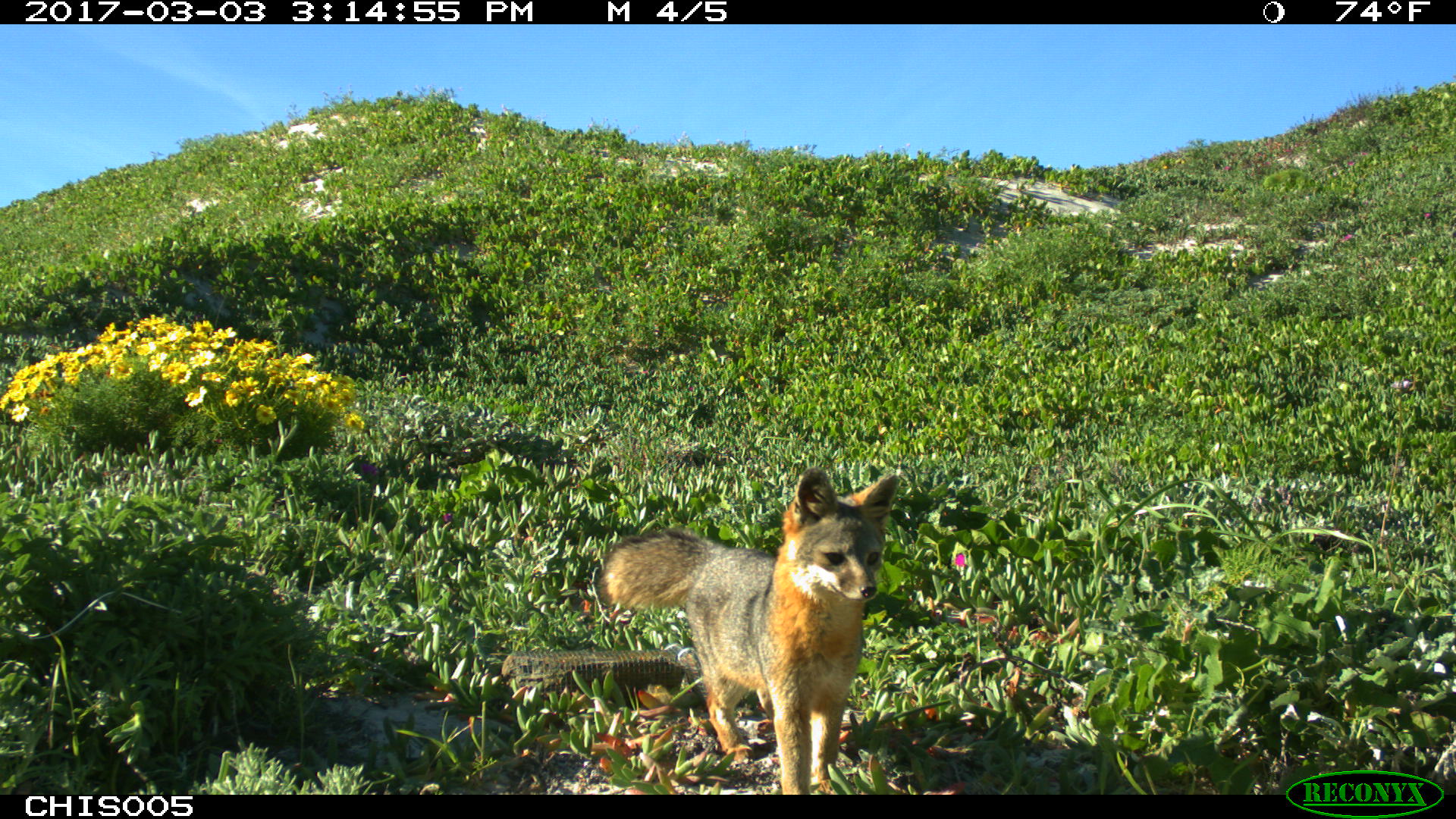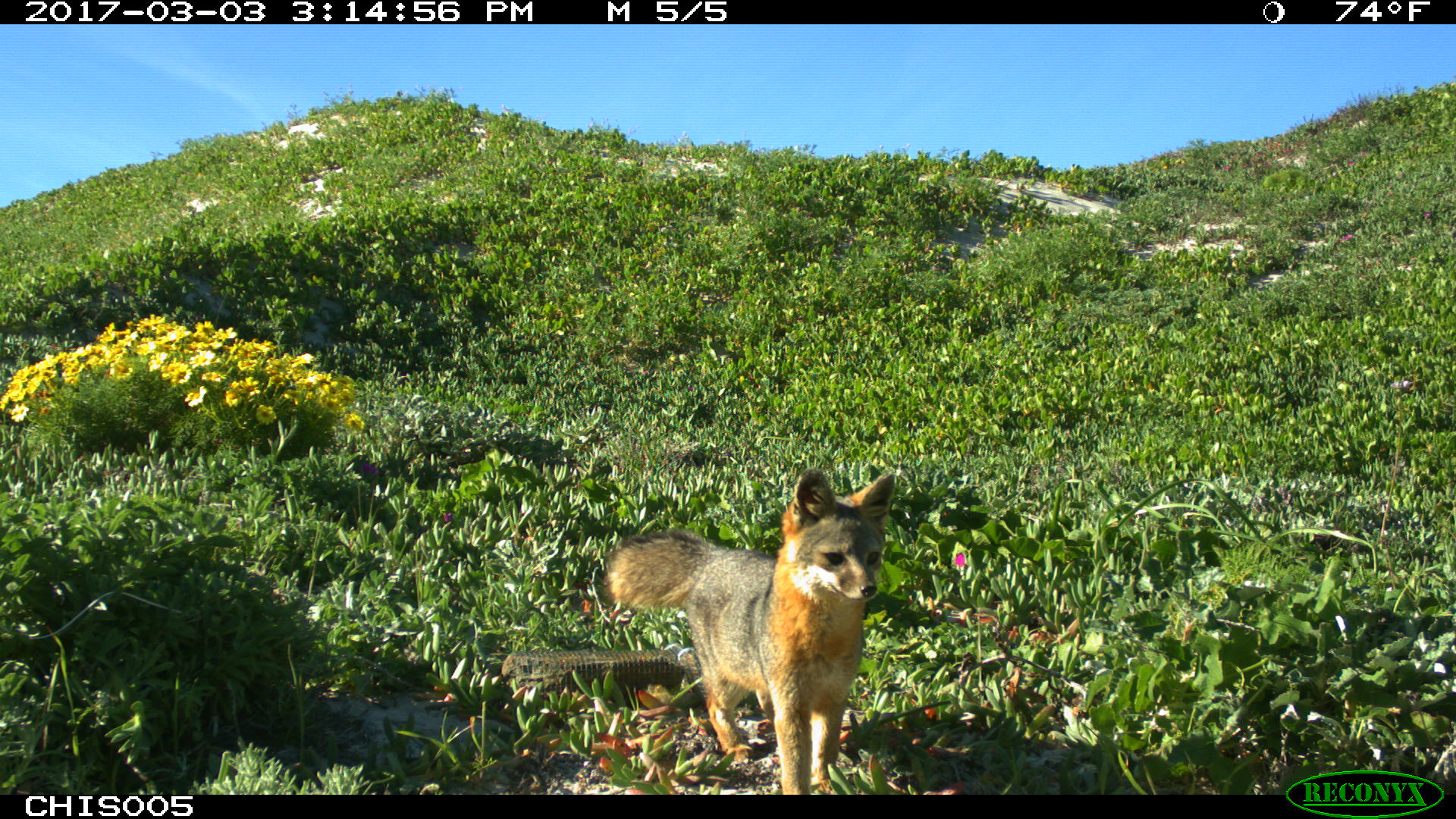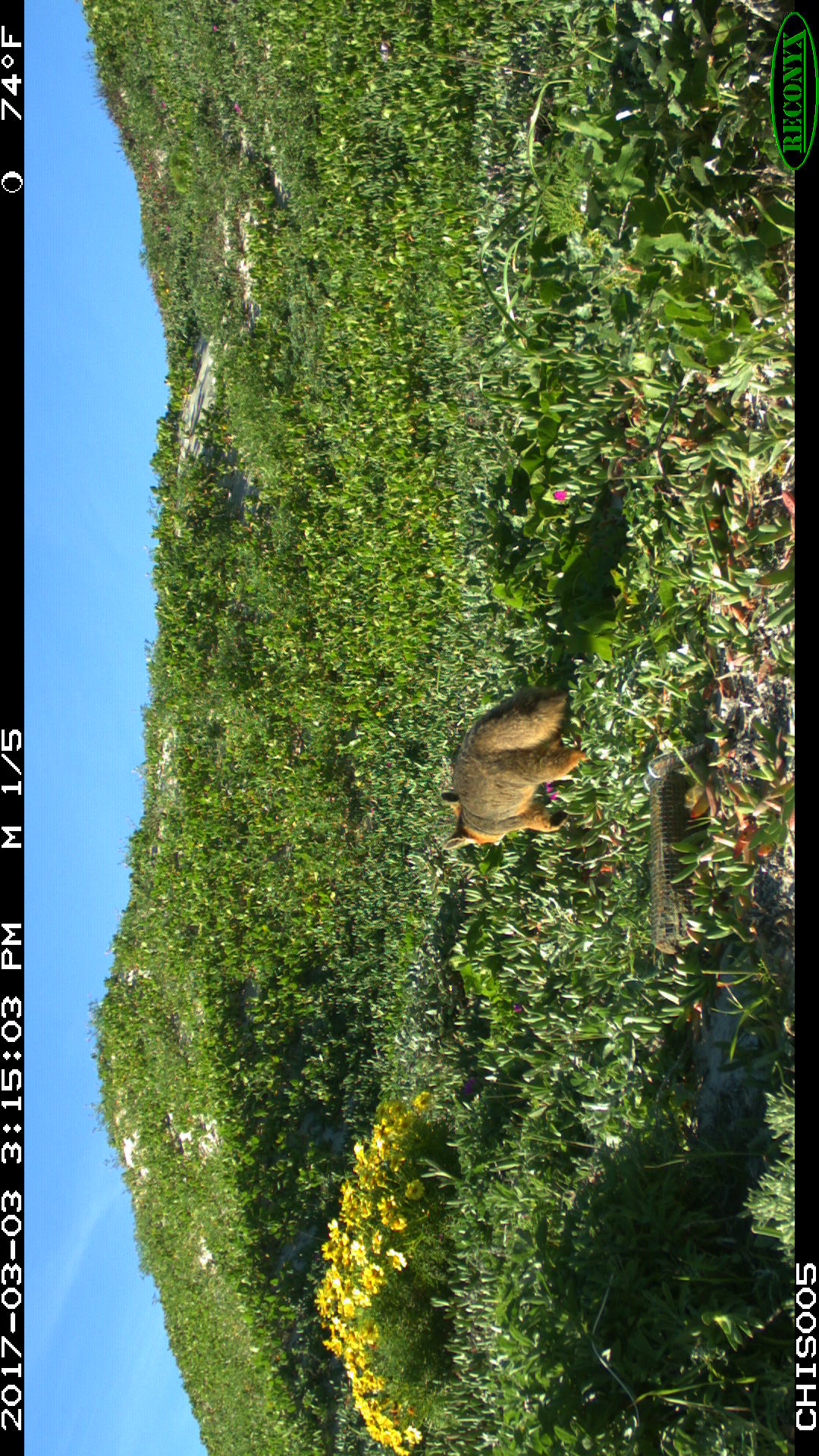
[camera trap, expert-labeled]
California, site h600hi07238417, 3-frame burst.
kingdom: Animalia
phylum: Chordata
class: Mammalia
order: Carnivora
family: Canidae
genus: Urocyon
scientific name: Urocyon littoralis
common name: island fox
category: fox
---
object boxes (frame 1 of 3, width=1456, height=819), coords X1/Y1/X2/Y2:
fox: 598/466/900/795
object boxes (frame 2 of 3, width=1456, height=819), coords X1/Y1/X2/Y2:
fox: 604/469/894/795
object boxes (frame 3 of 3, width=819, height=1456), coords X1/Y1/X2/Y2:
fox: 441/684/589/851